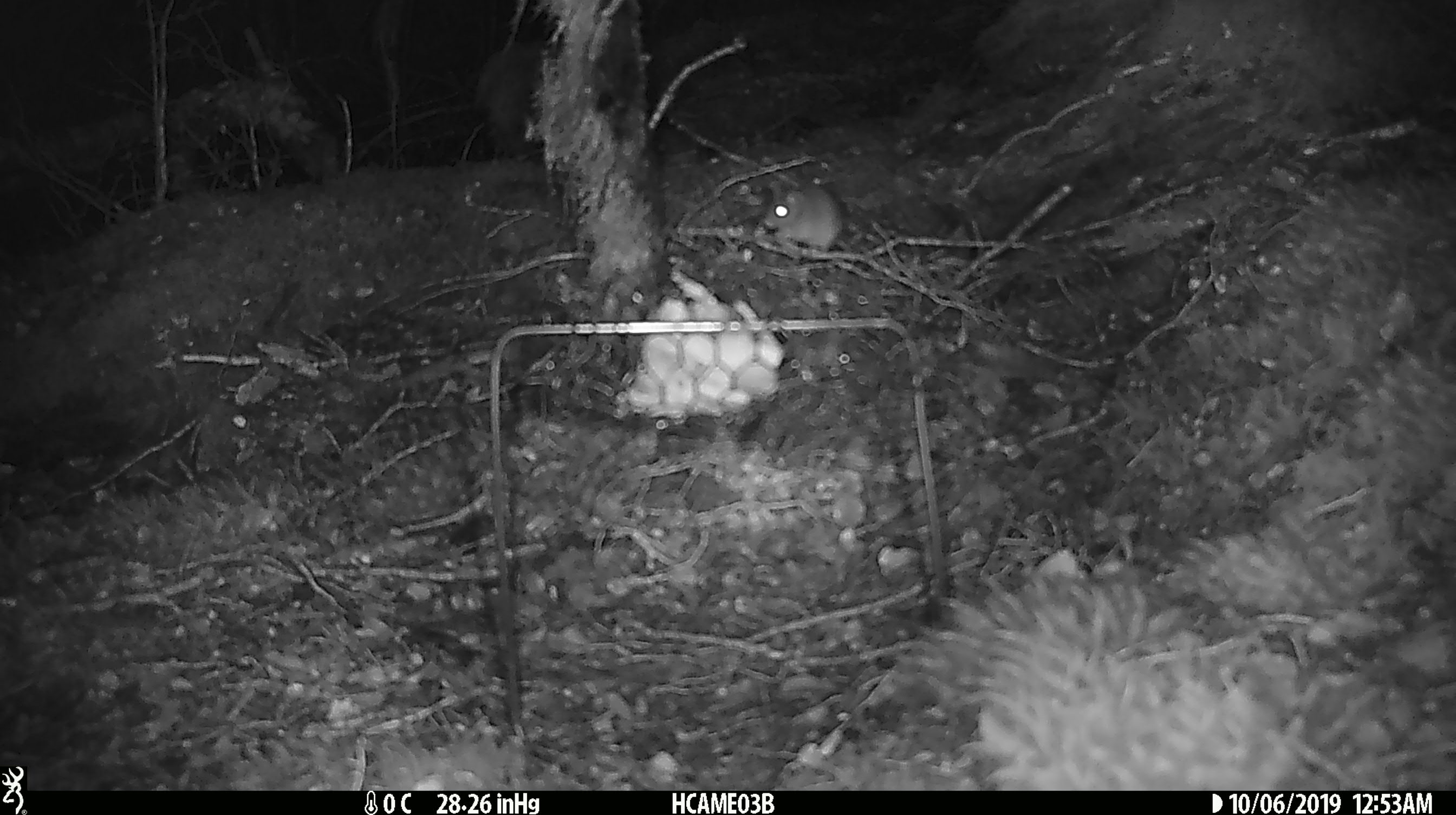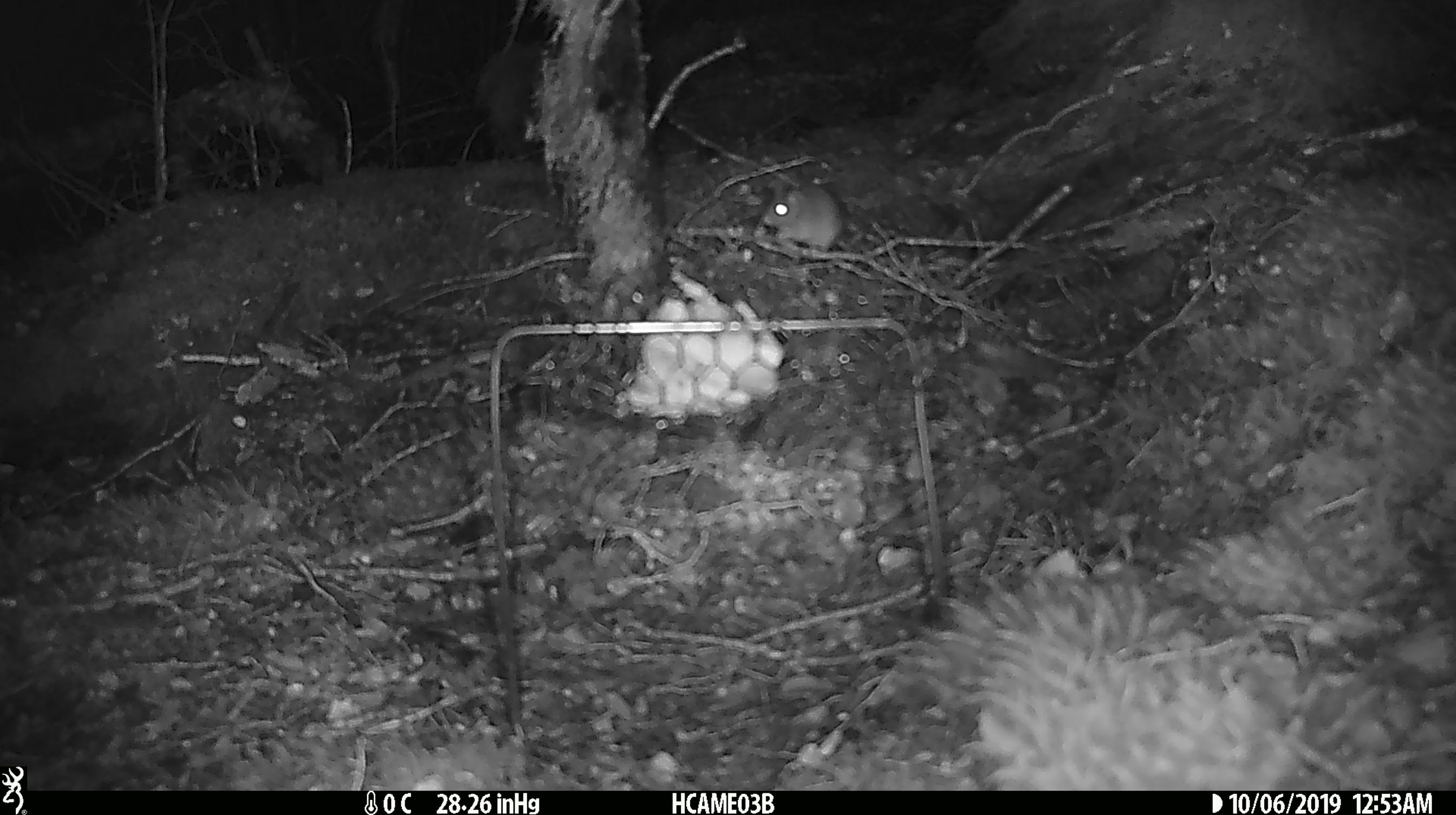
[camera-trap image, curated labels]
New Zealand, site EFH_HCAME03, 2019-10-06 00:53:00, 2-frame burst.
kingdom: Animalia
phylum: Chordata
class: Mammalia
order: Rodentia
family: Muridae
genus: Mus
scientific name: Mus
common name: mouse